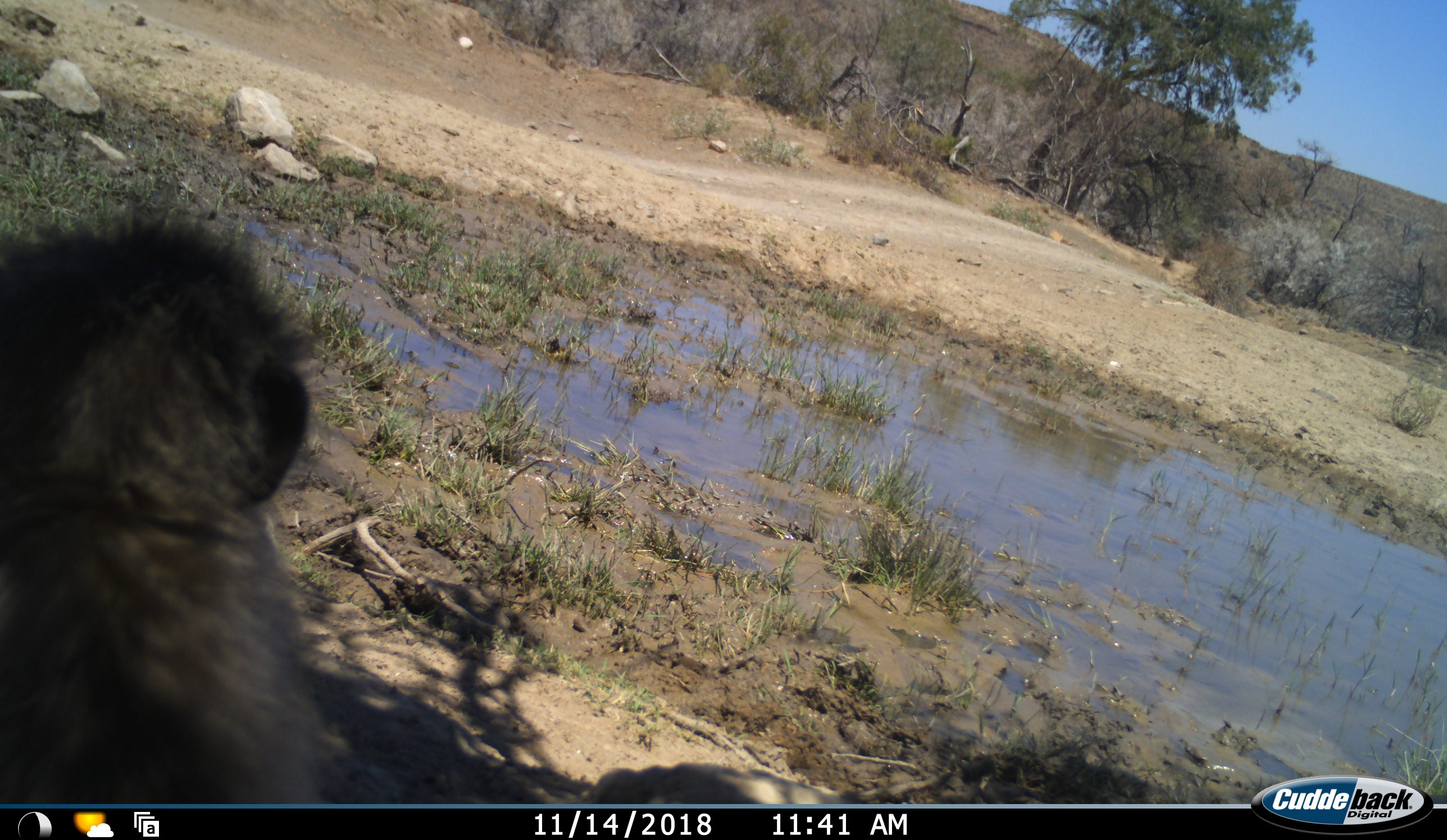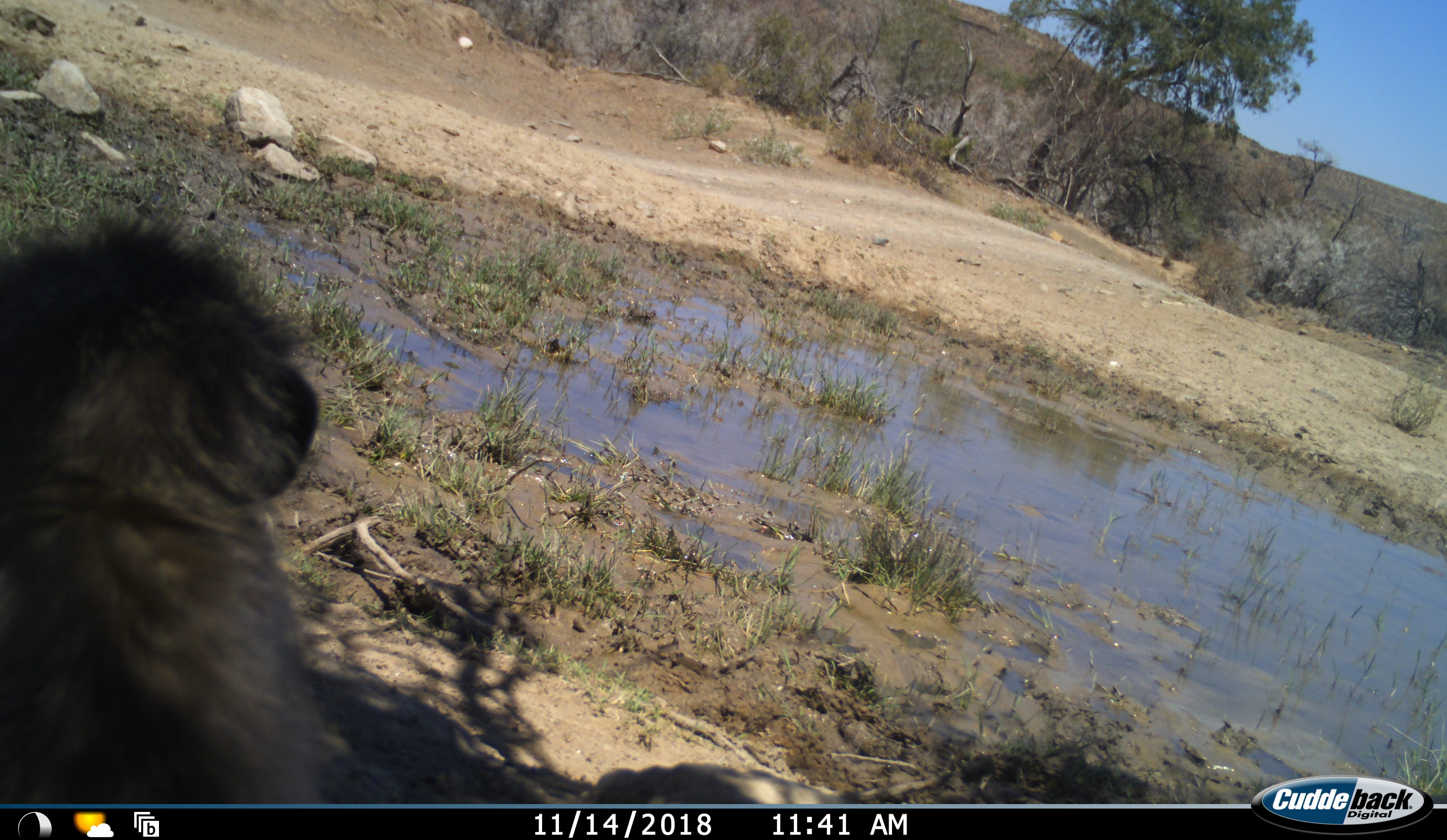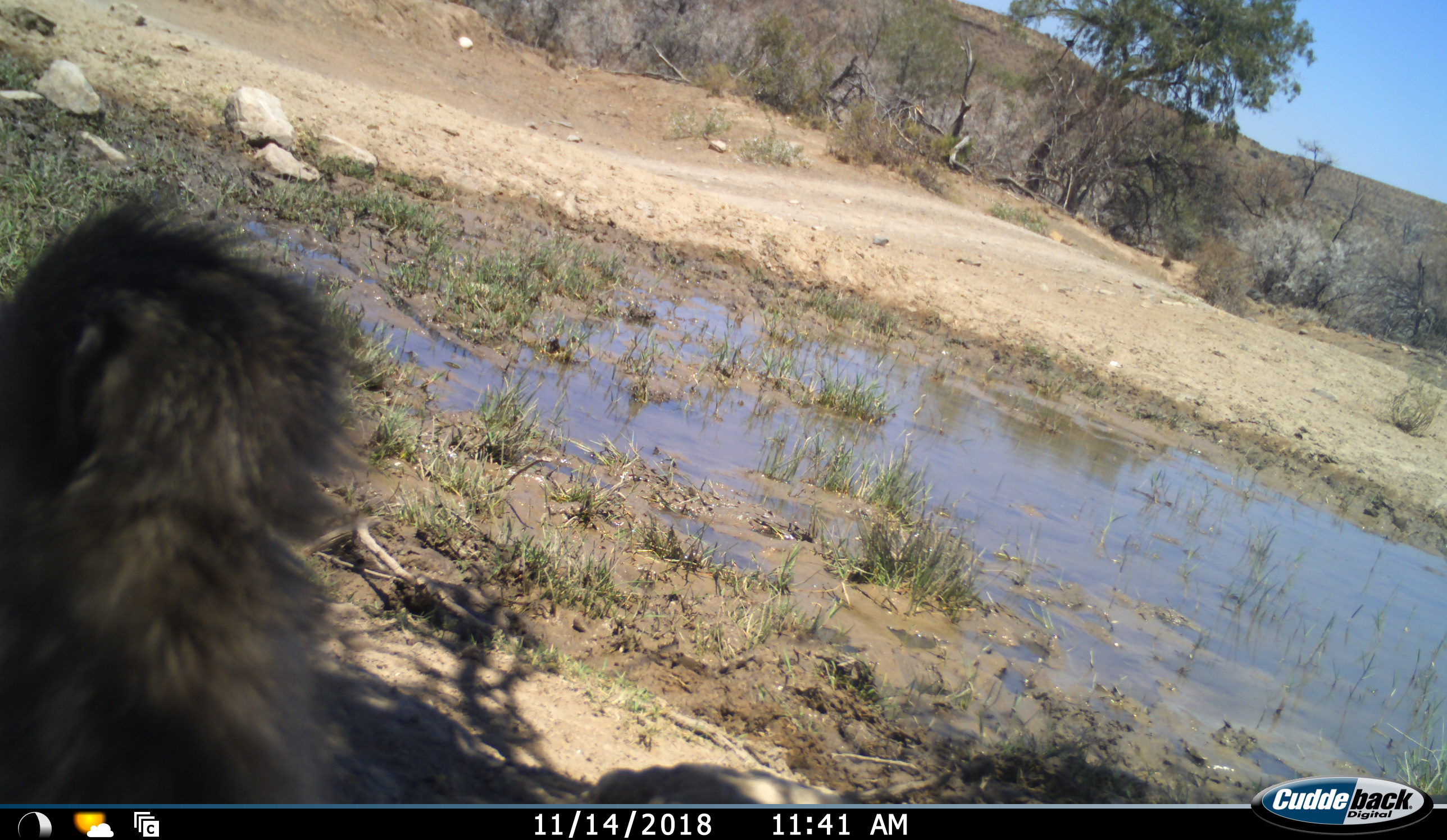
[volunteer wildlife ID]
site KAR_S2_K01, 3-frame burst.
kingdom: Animalia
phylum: Chordata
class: Mammalia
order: Primates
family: Cercopithecidae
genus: Papio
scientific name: Papio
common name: baboon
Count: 1.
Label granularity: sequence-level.